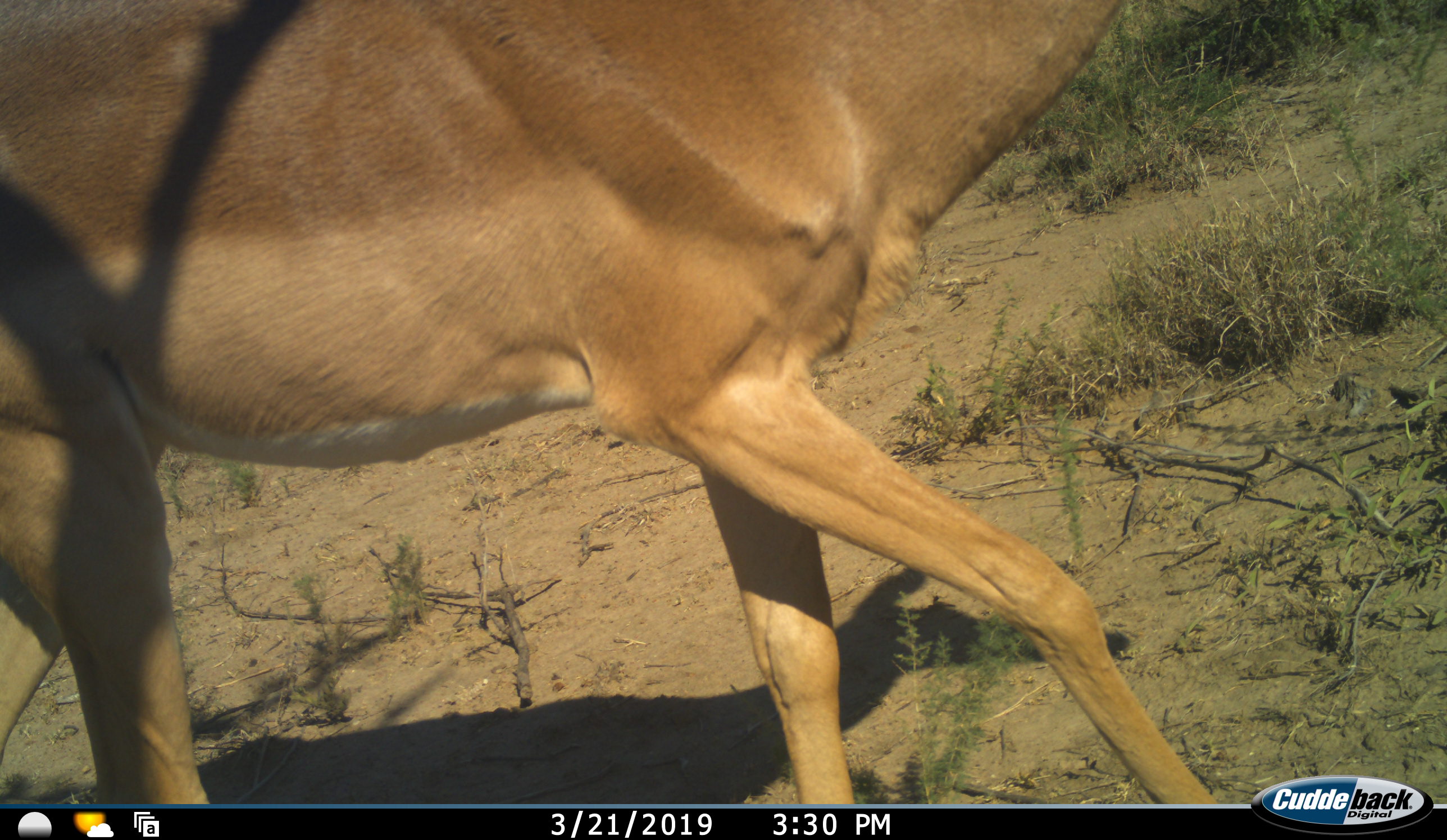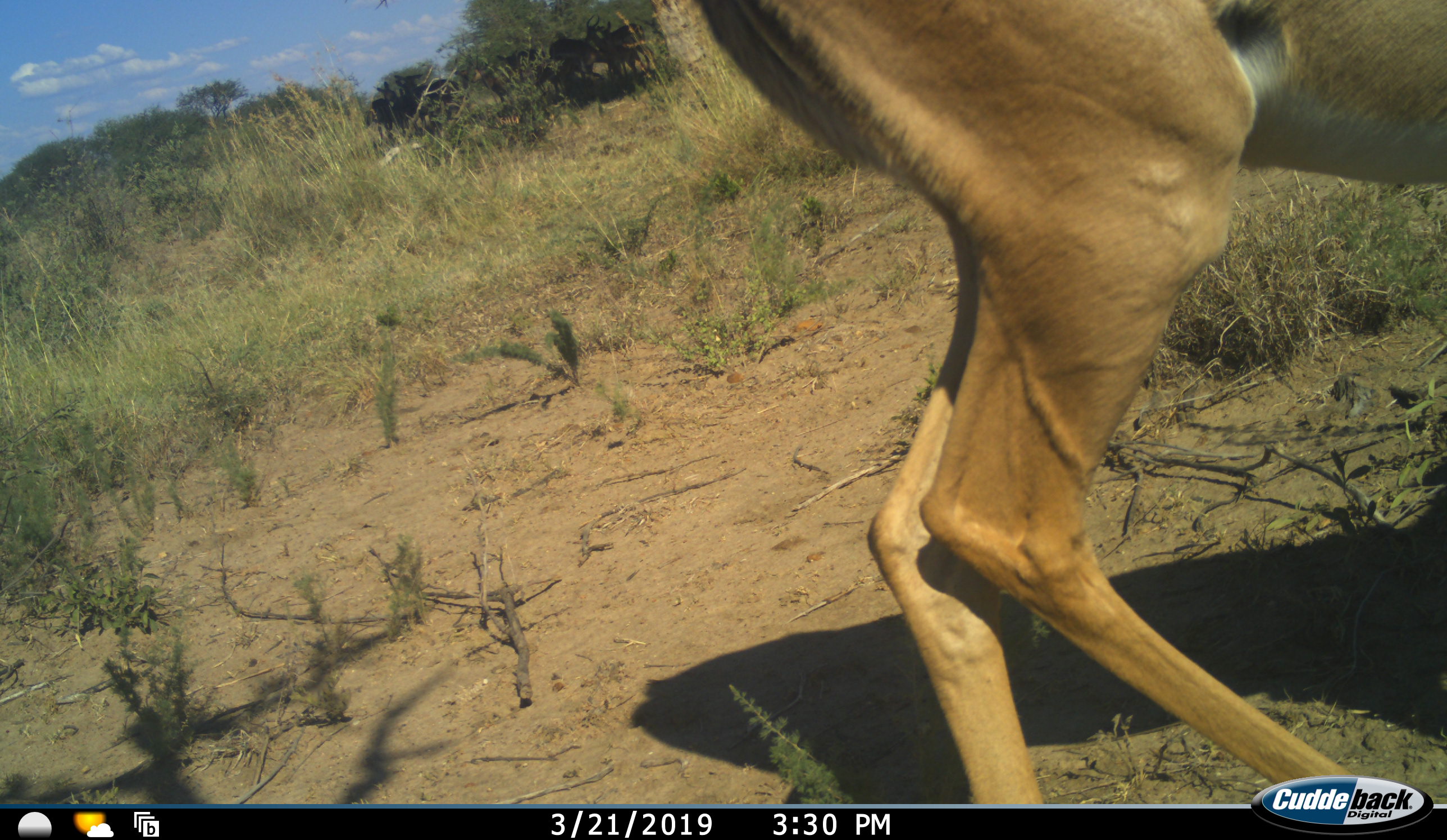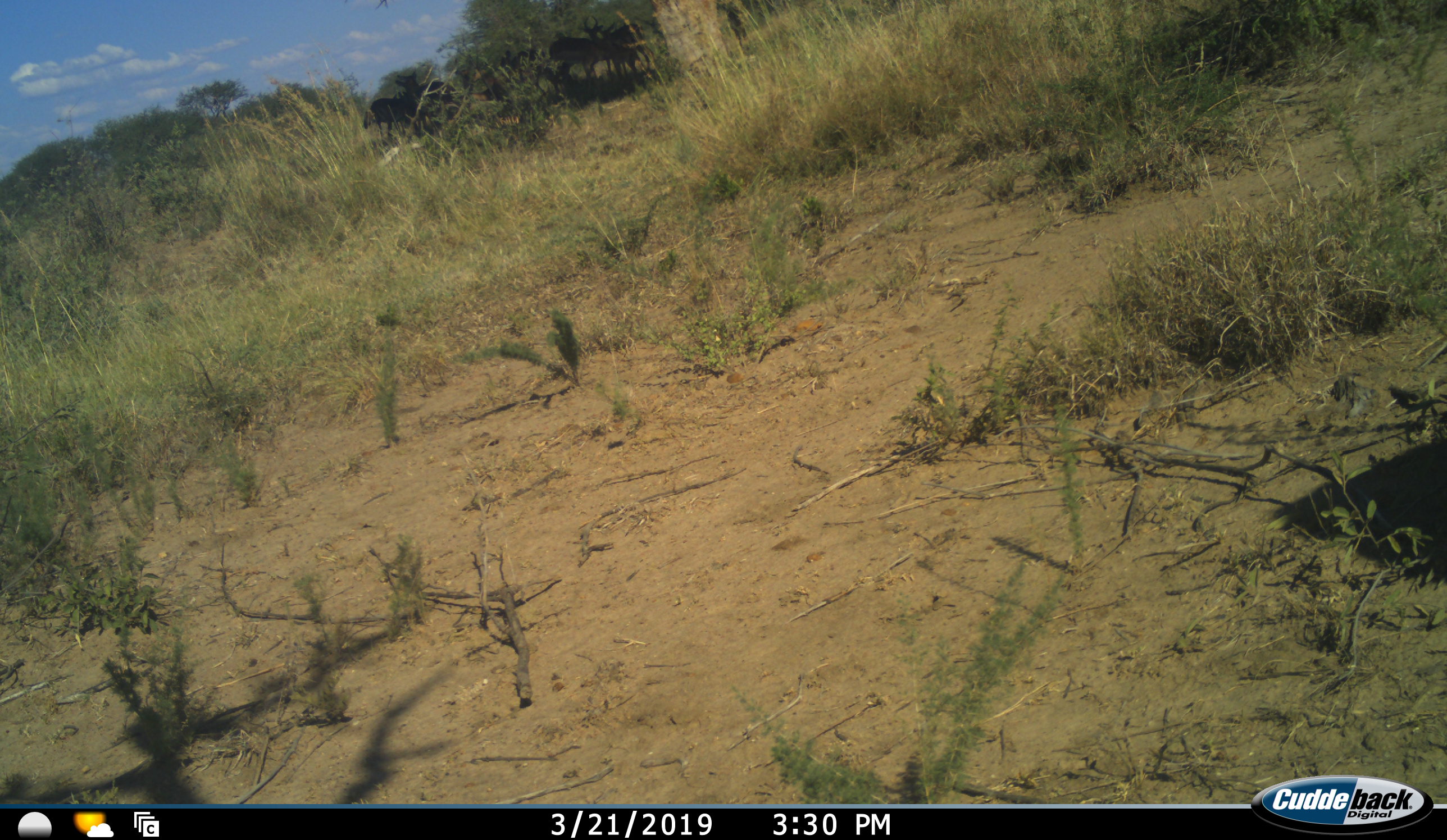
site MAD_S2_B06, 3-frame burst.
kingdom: Animalia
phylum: Chordata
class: Mammalia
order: Artiodactyla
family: Bovidae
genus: Aepyceros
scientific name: Aepyceros melampus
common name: impala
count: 1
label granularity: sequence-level